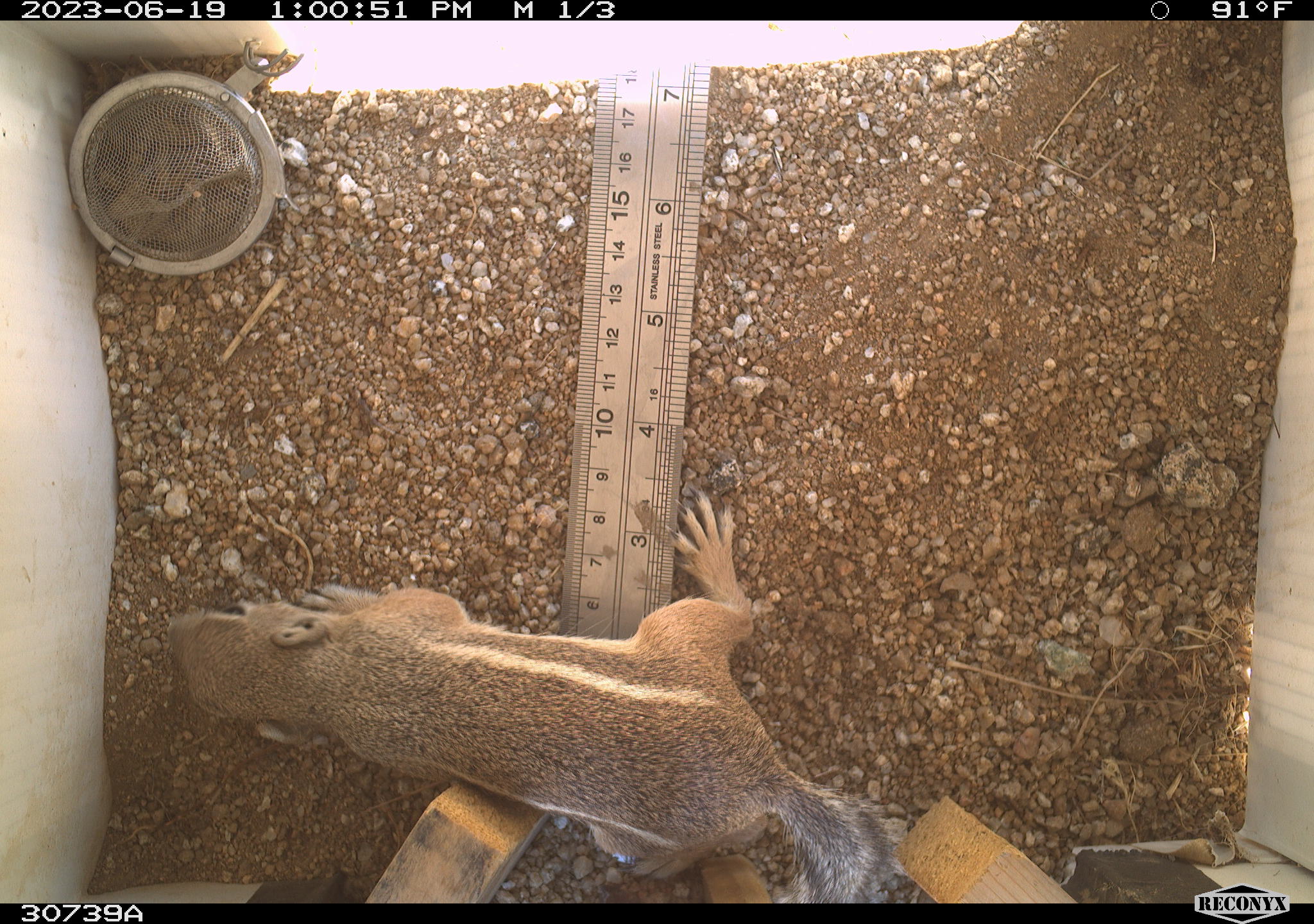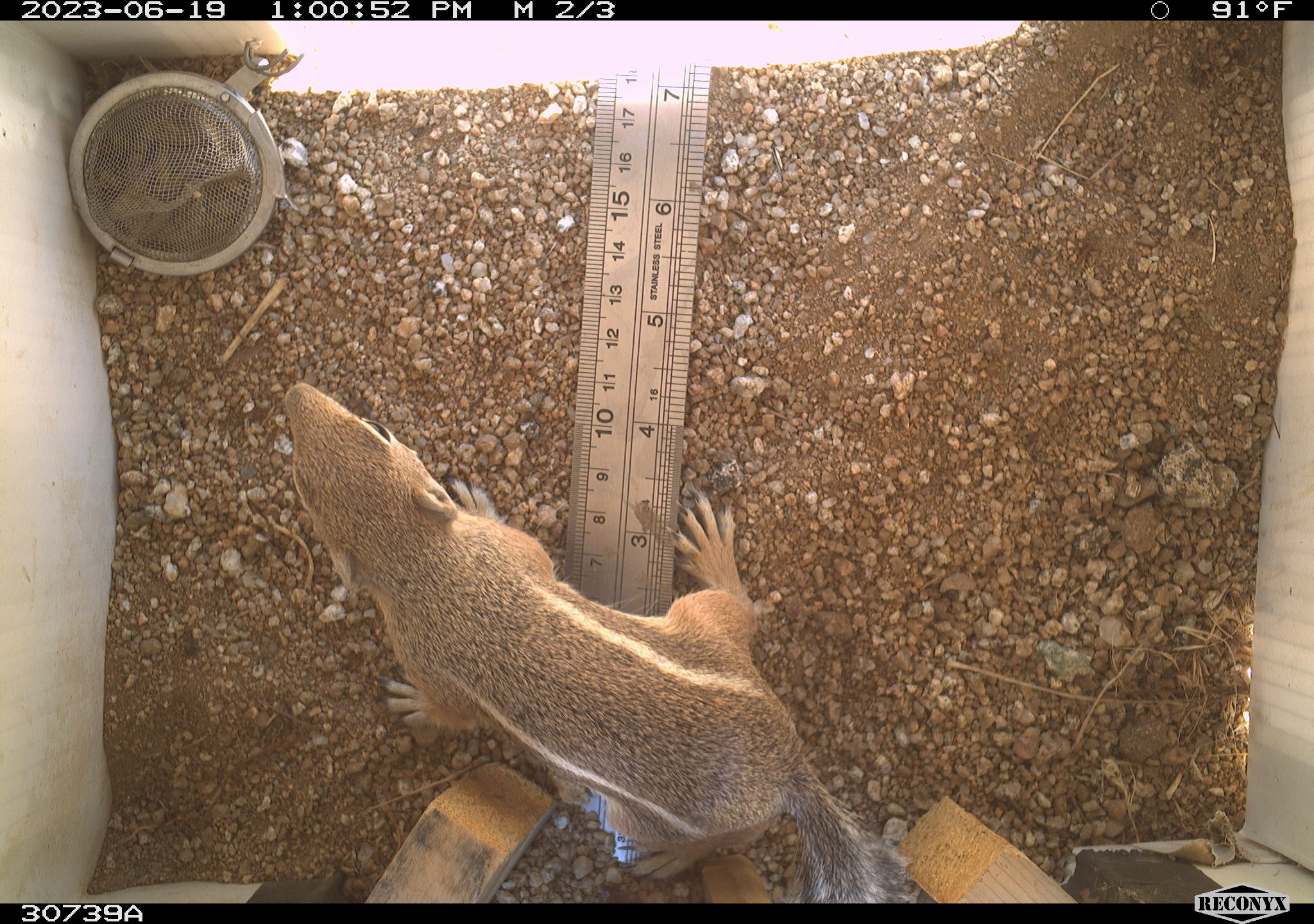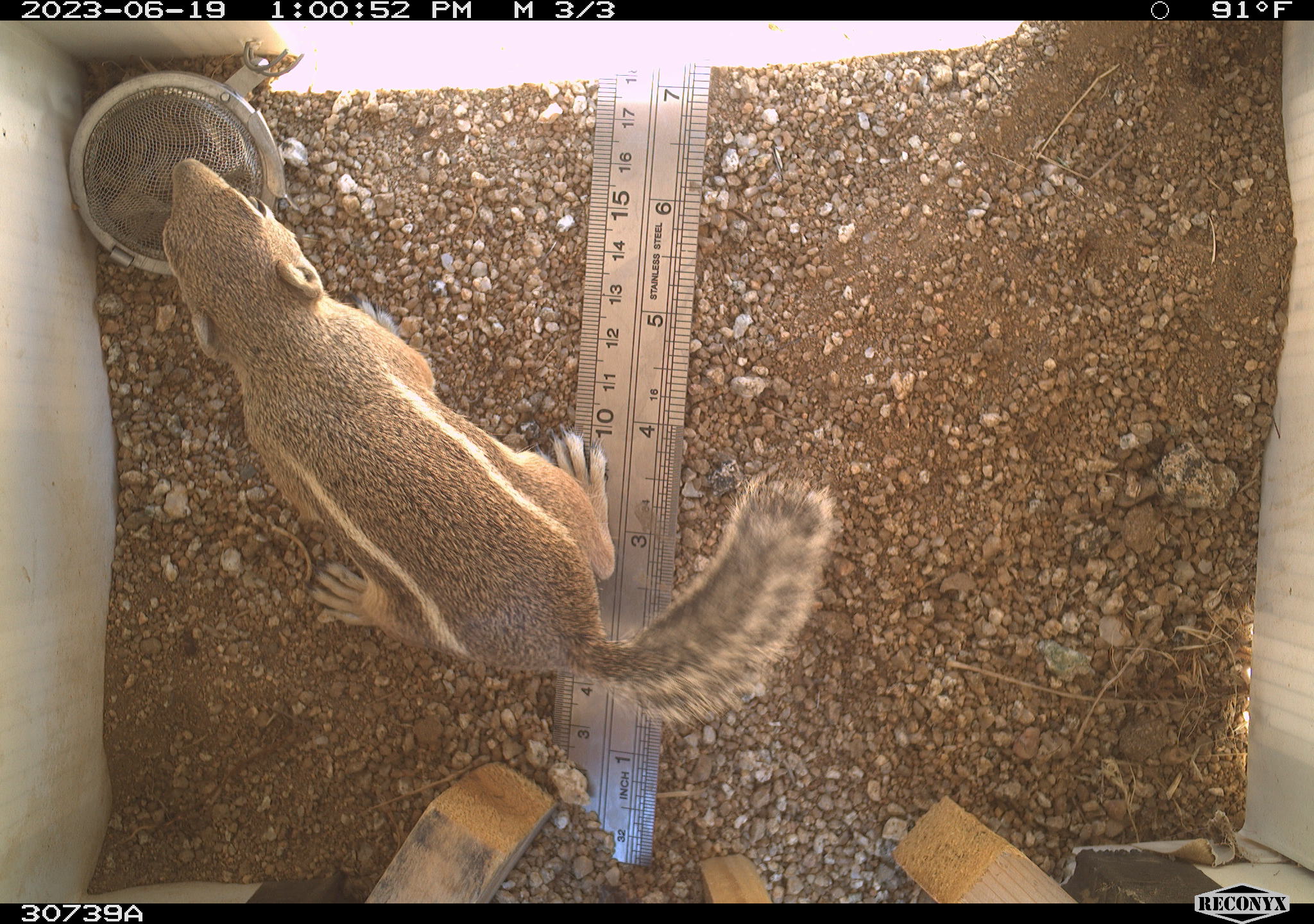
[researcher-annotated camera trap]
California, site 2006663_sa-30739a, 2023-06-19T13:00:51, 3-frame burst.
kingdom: Animalia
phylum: Chordata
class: Mammalia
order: Rodentia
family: Sciuridae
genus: Ammospermophilus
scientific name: Ammospermophilus leucurus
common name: white-tailed antelope squirrel